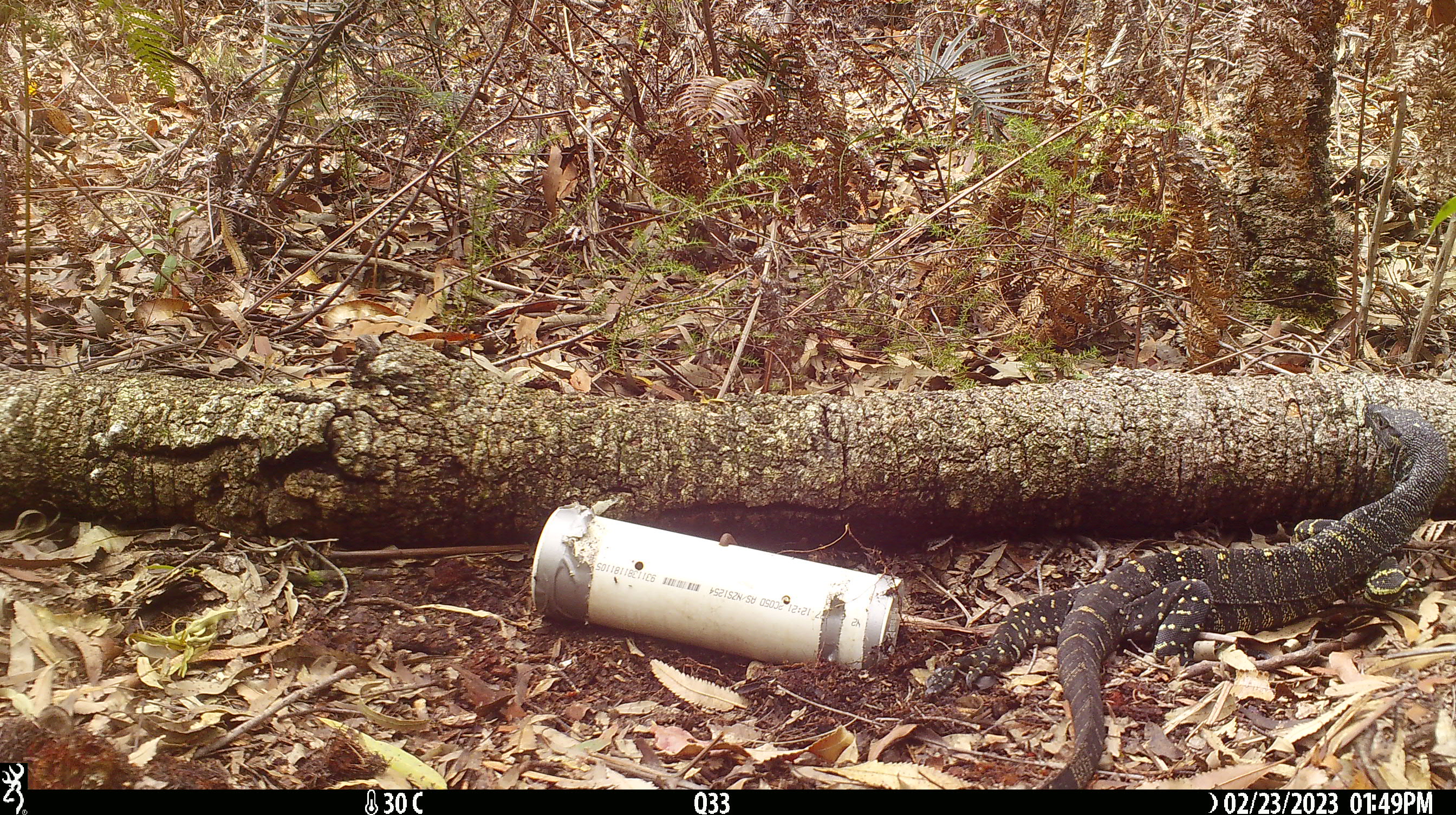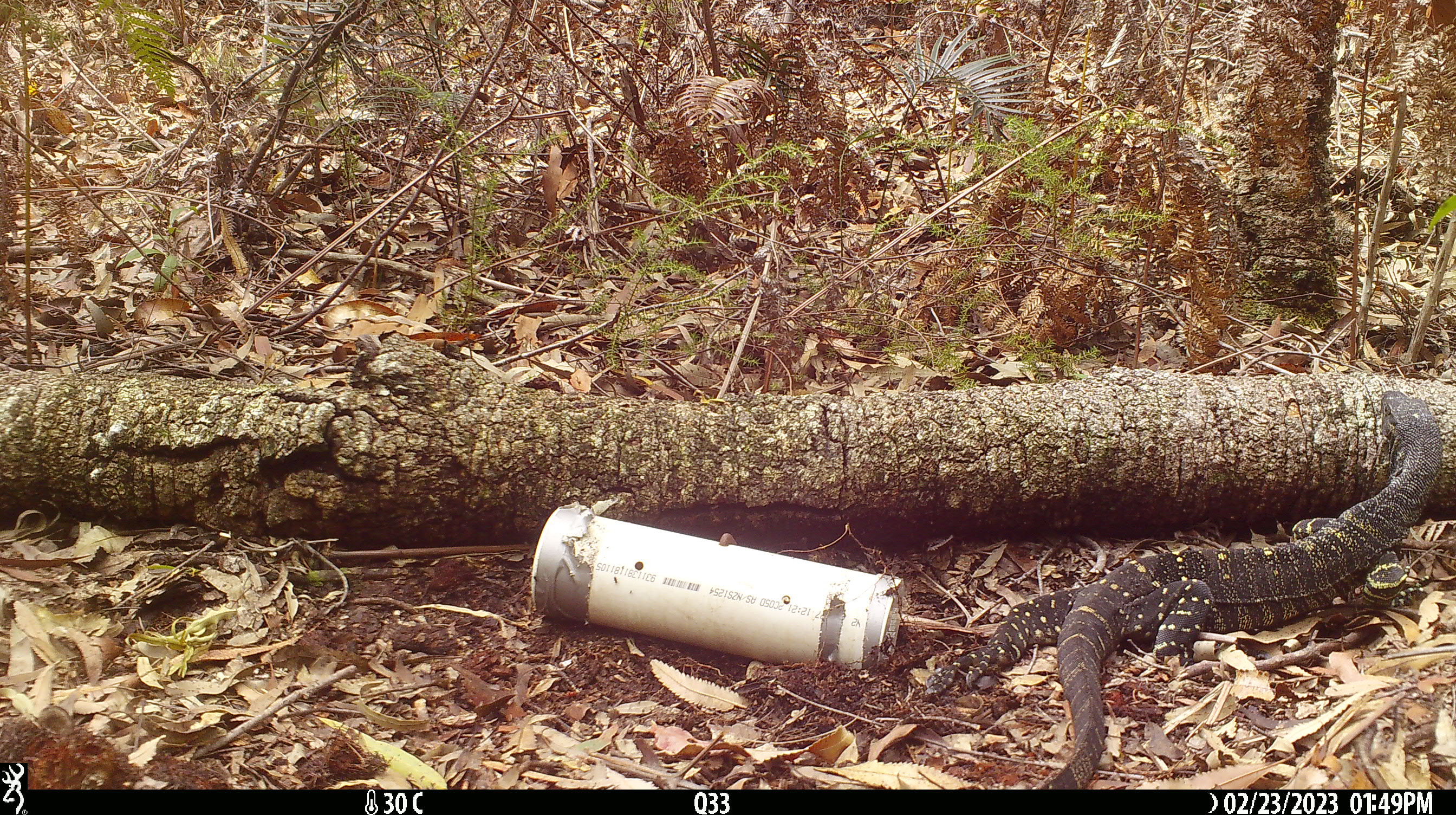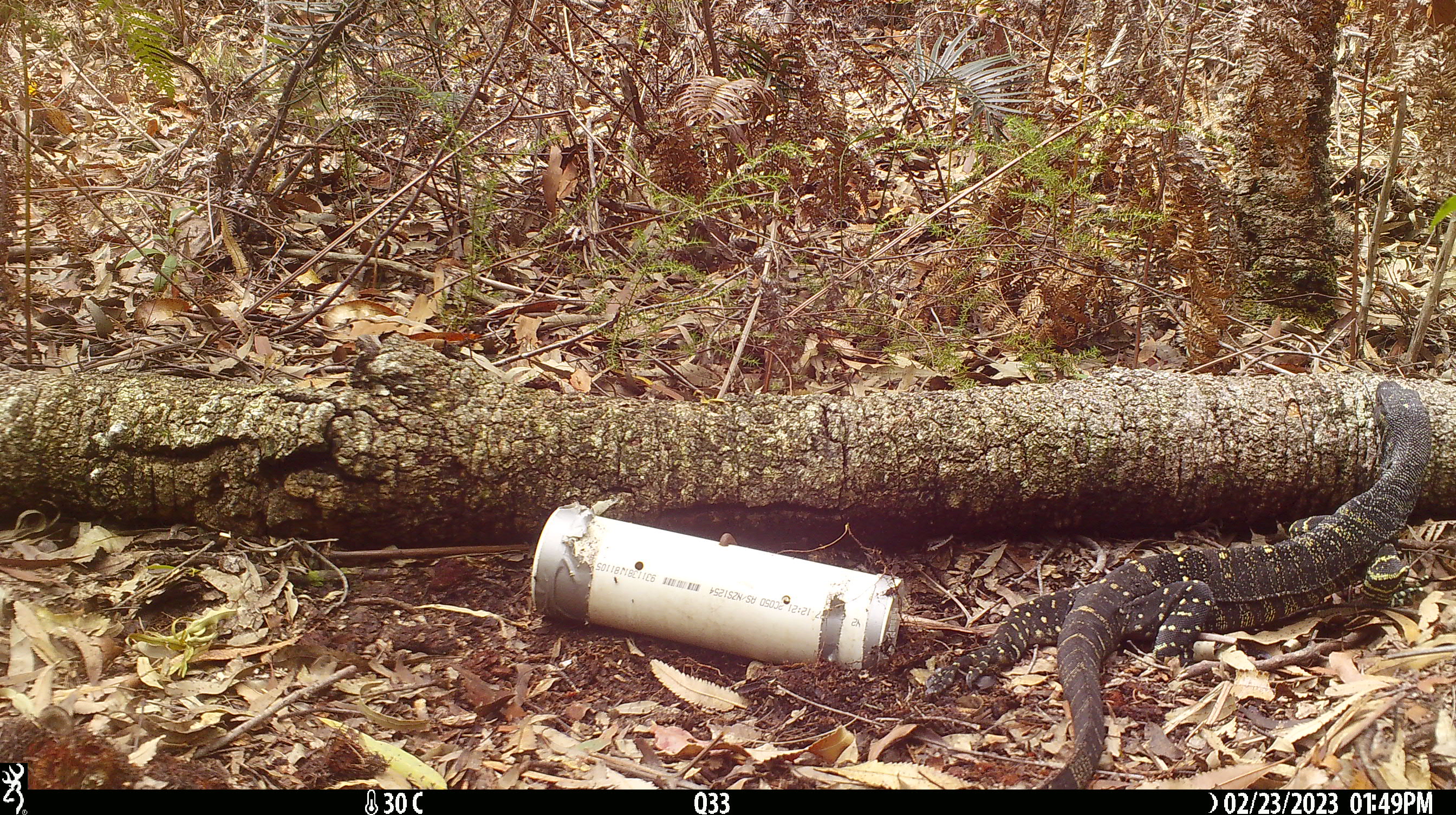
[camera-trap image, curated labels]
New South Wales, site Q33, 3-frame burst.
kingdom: Animalia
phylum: Chordata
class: Reptilia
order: Squamata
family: Varanidae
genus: Varanus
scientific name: Varanus varius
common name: lace monitor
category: goanna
Goanna (lace monitor) (Varanus varius).